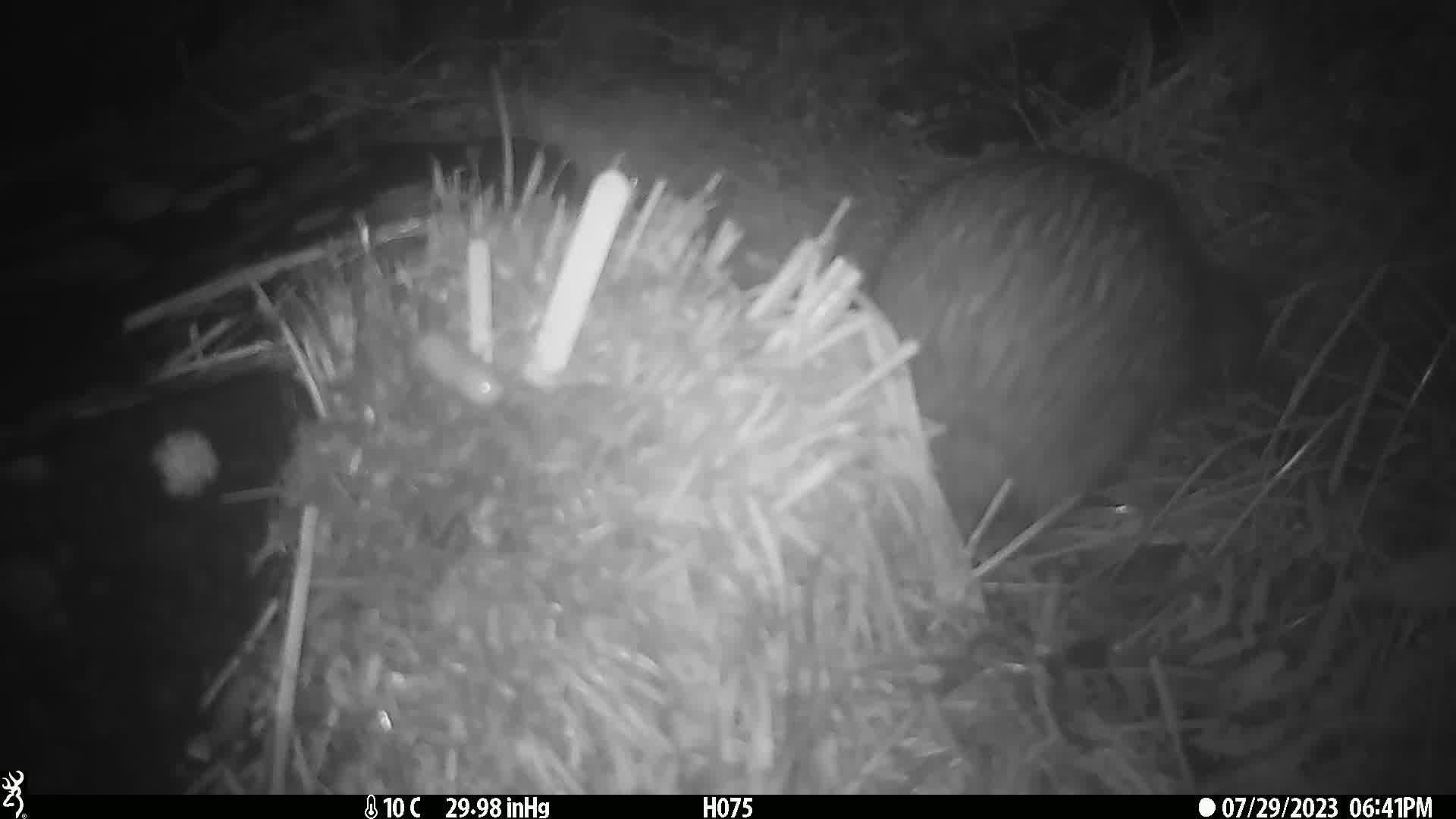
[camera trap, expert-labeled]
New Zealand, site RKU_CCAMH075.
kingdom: Animalia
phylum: Chordata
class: Aves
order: Apterygiformes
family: Apterygidae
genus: Apteryx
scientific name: Apteryx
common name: kiwi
Kiwi (Apteryx).